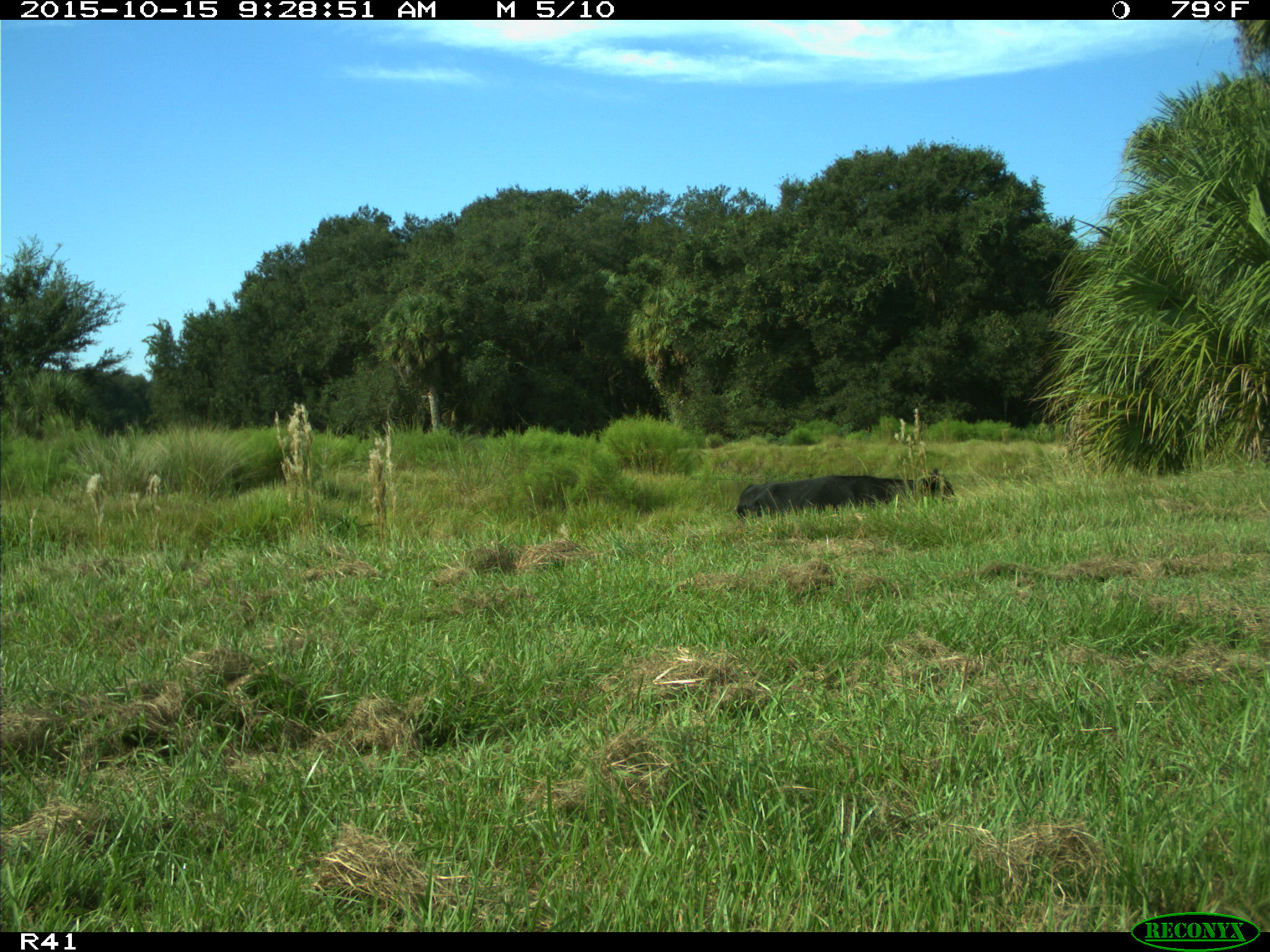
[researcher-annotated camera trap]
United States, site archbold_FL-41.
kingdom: Animalia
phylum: Chordata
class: Mammalia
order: Artiodactyla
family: Bovidae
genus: Bos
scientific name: Bos taurus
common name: domestic cow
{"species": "Bos taurus (domestic cow)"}